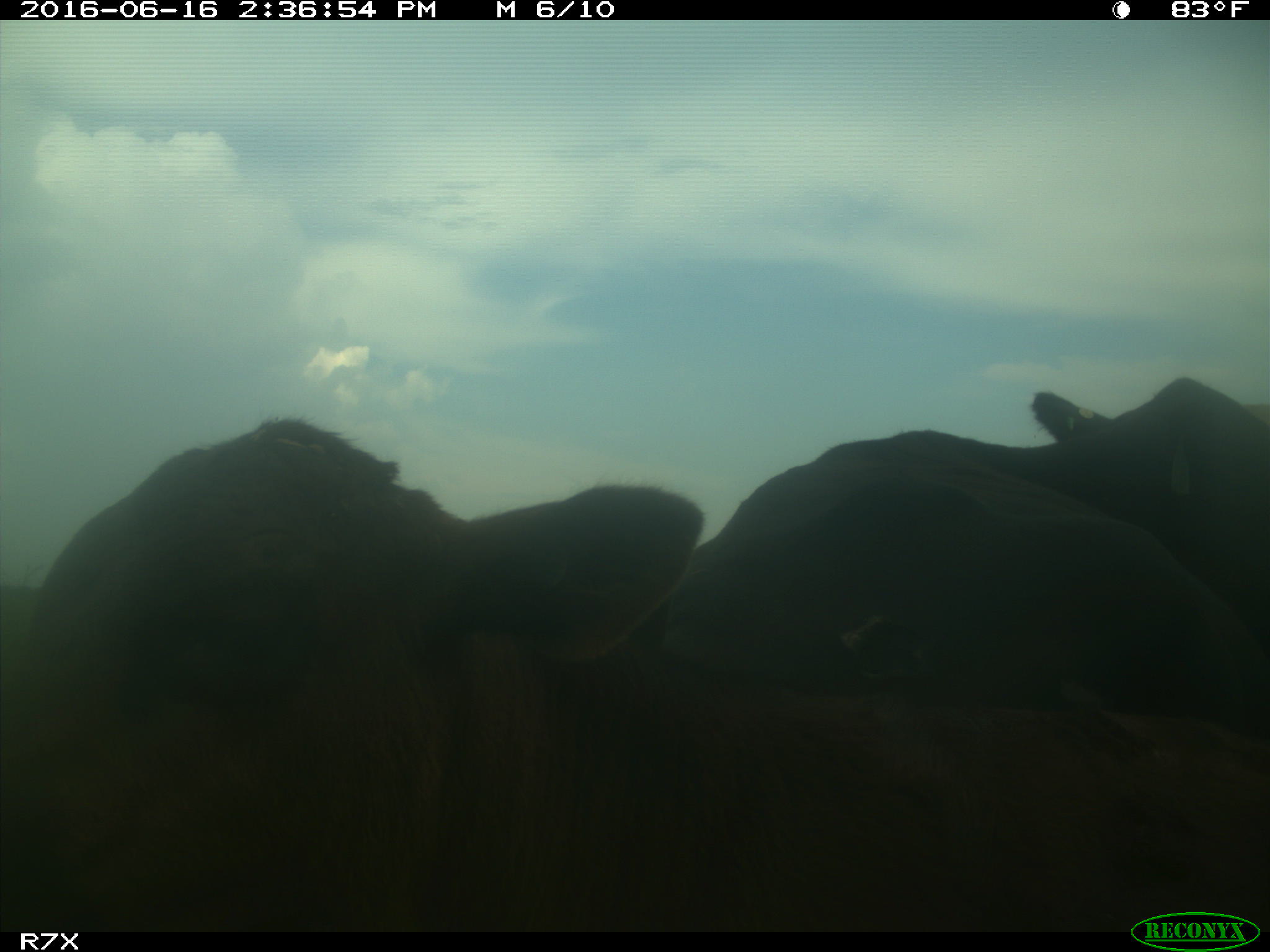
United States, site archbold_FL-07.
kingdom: Animalia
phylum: Chordata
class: Mammalia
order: Artiodactyla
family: Bovidae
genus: Bos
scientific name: Bos taurus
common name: domestic cow